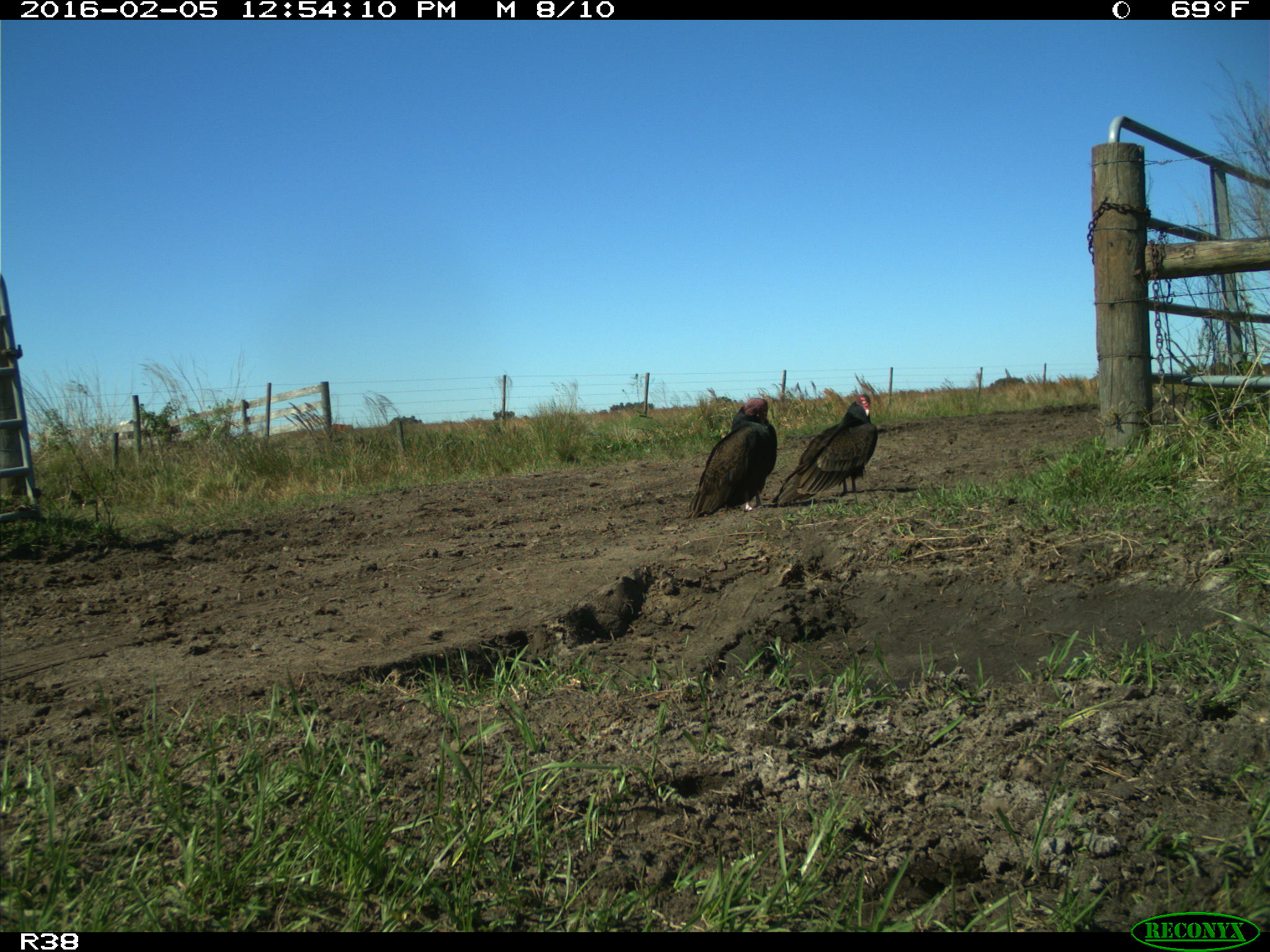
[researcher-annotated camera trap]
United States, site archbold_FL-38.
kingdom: Animalia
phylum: Chordata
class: Aves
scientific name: Aves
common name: birds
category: unidentified bird